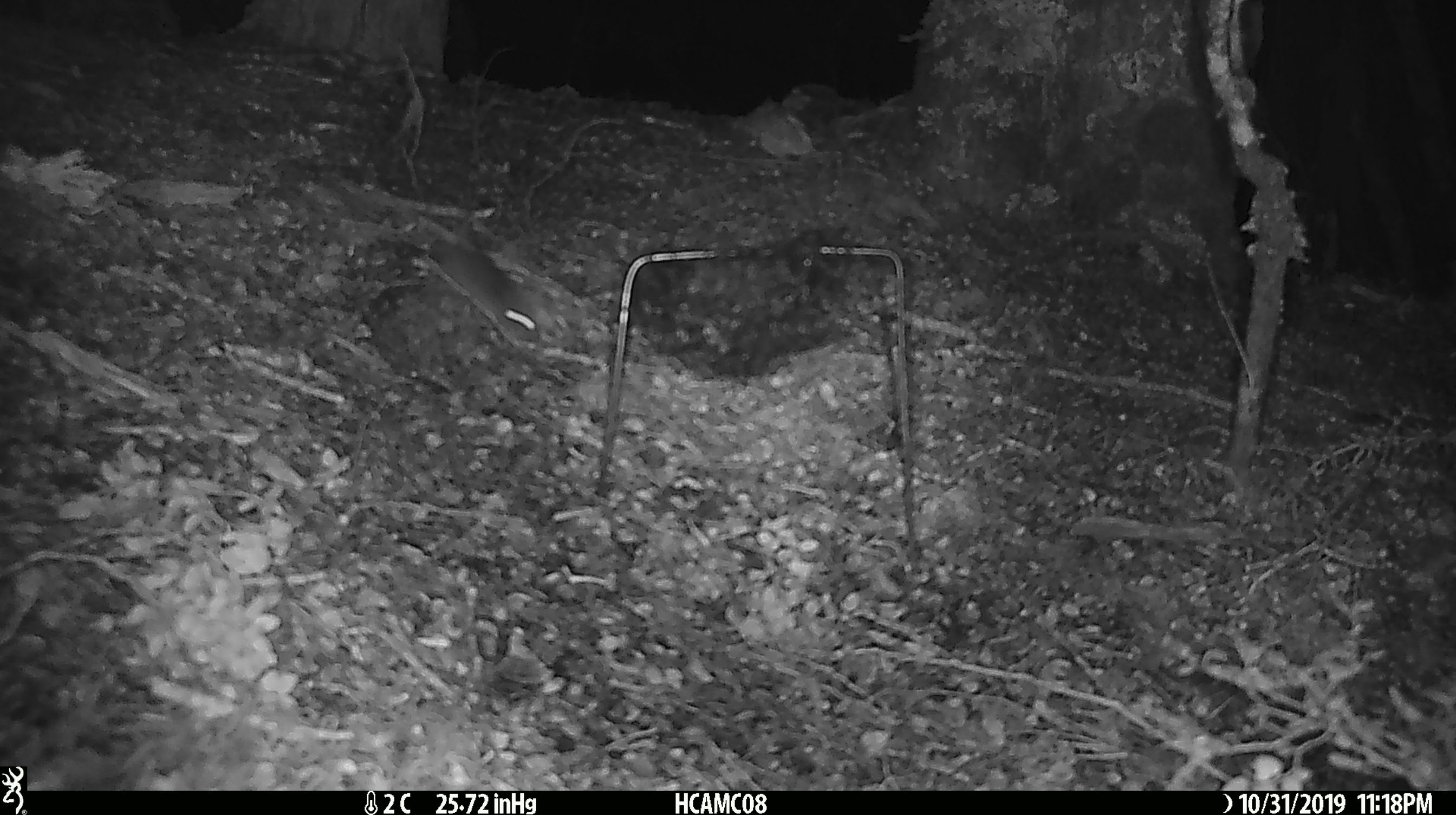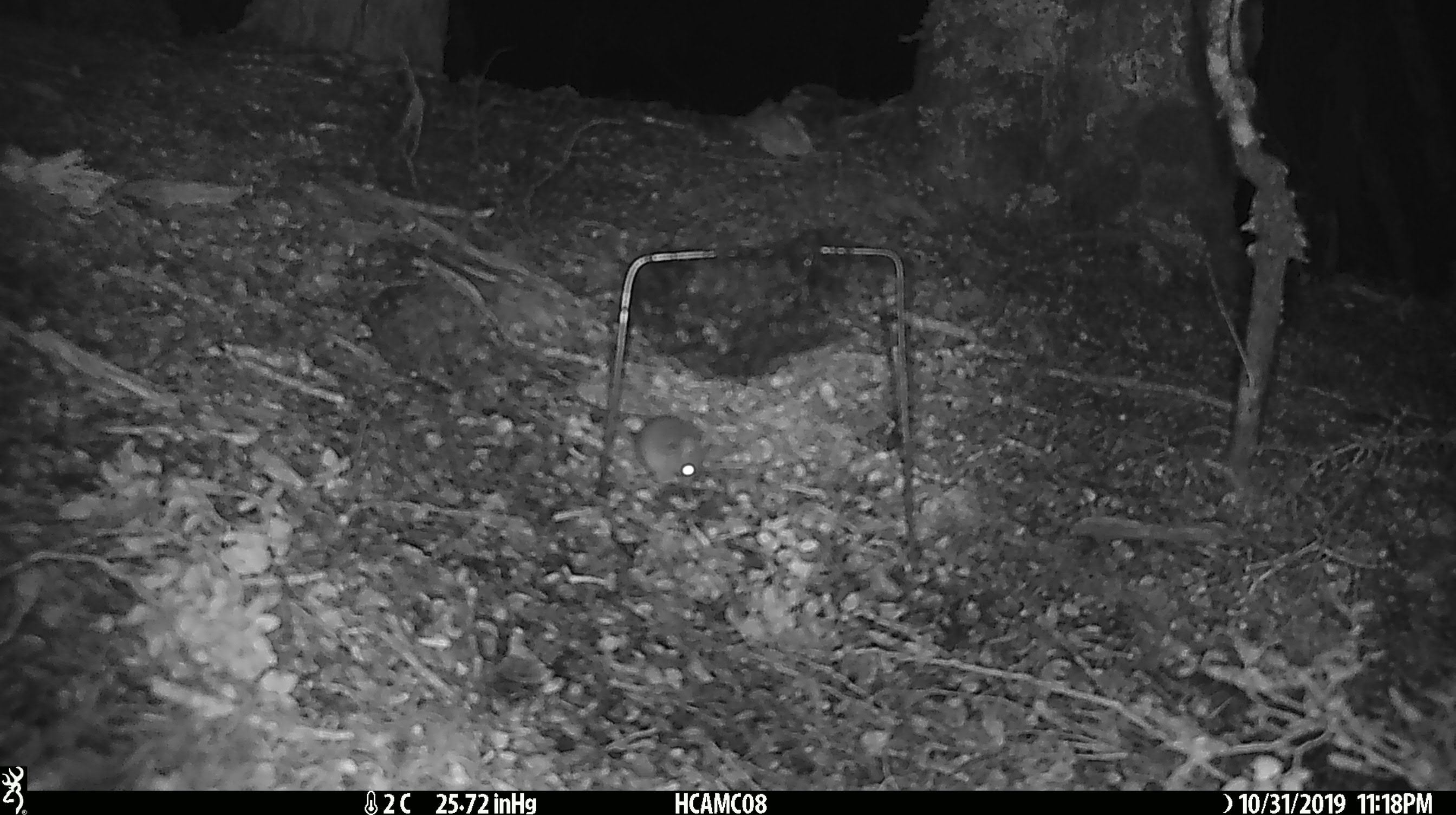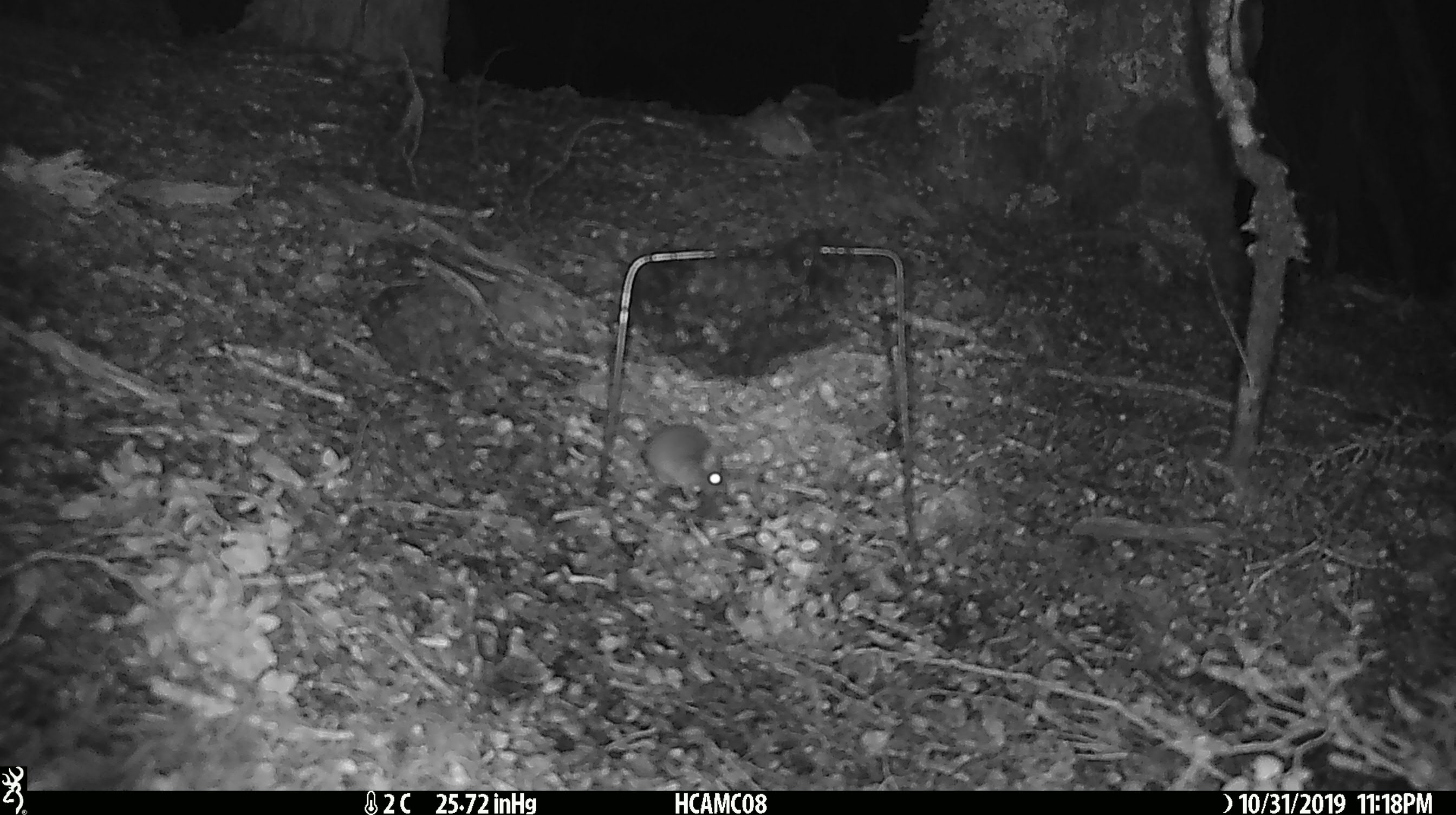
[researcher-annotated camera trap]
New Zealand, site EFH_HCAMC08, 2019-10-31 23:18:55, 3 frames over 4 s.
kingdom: Animalia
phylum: Chordata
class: Mammalia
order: Rodentia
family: Muridae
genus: Mus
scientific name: Mus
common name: mouse